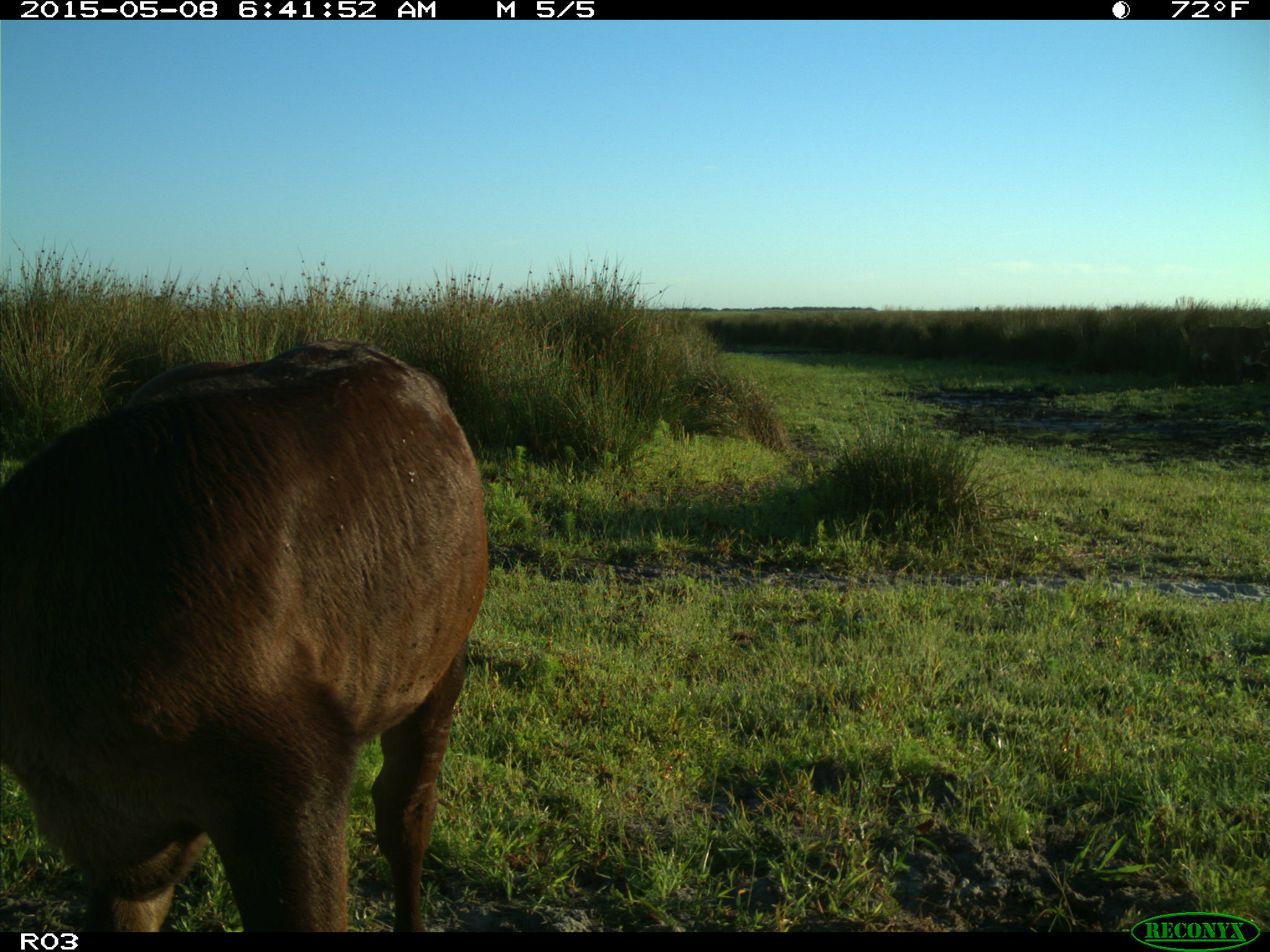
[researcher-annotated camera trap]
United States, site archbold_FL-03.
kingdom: Animalia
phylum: Chordata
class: Mammalia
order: Artiodactyla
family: Bovidae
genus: Bos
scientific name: Bos taurus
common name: domestic cow